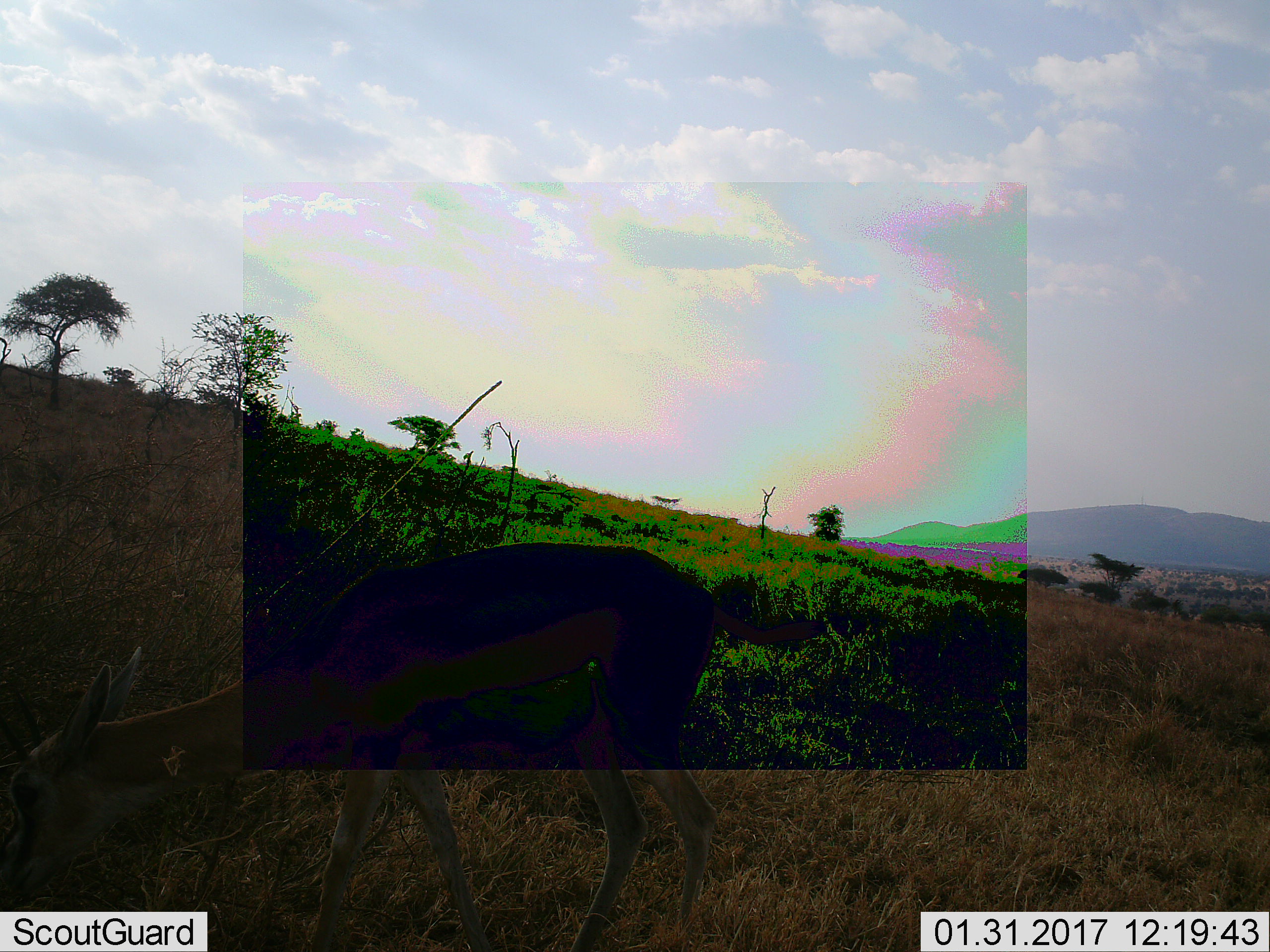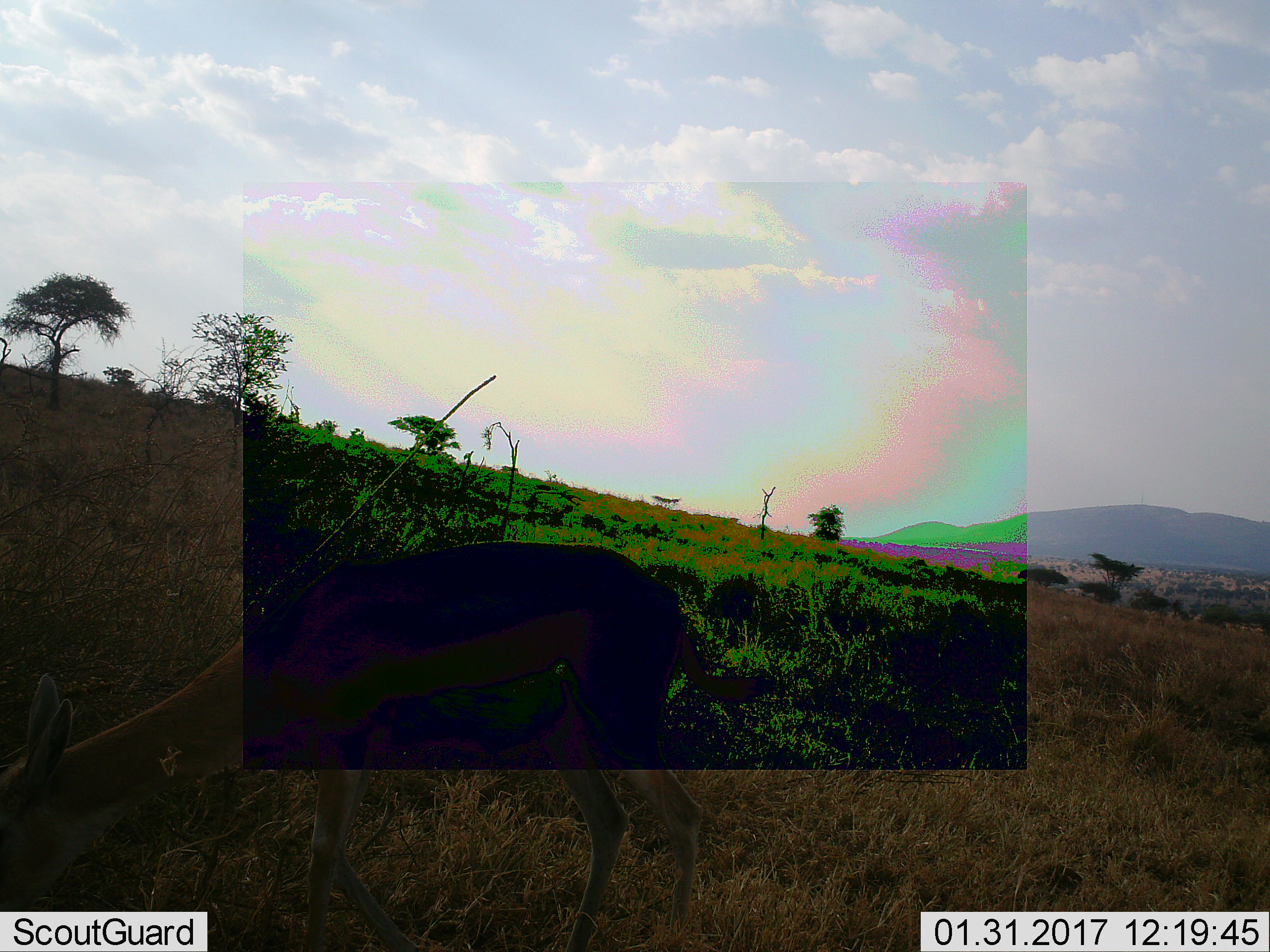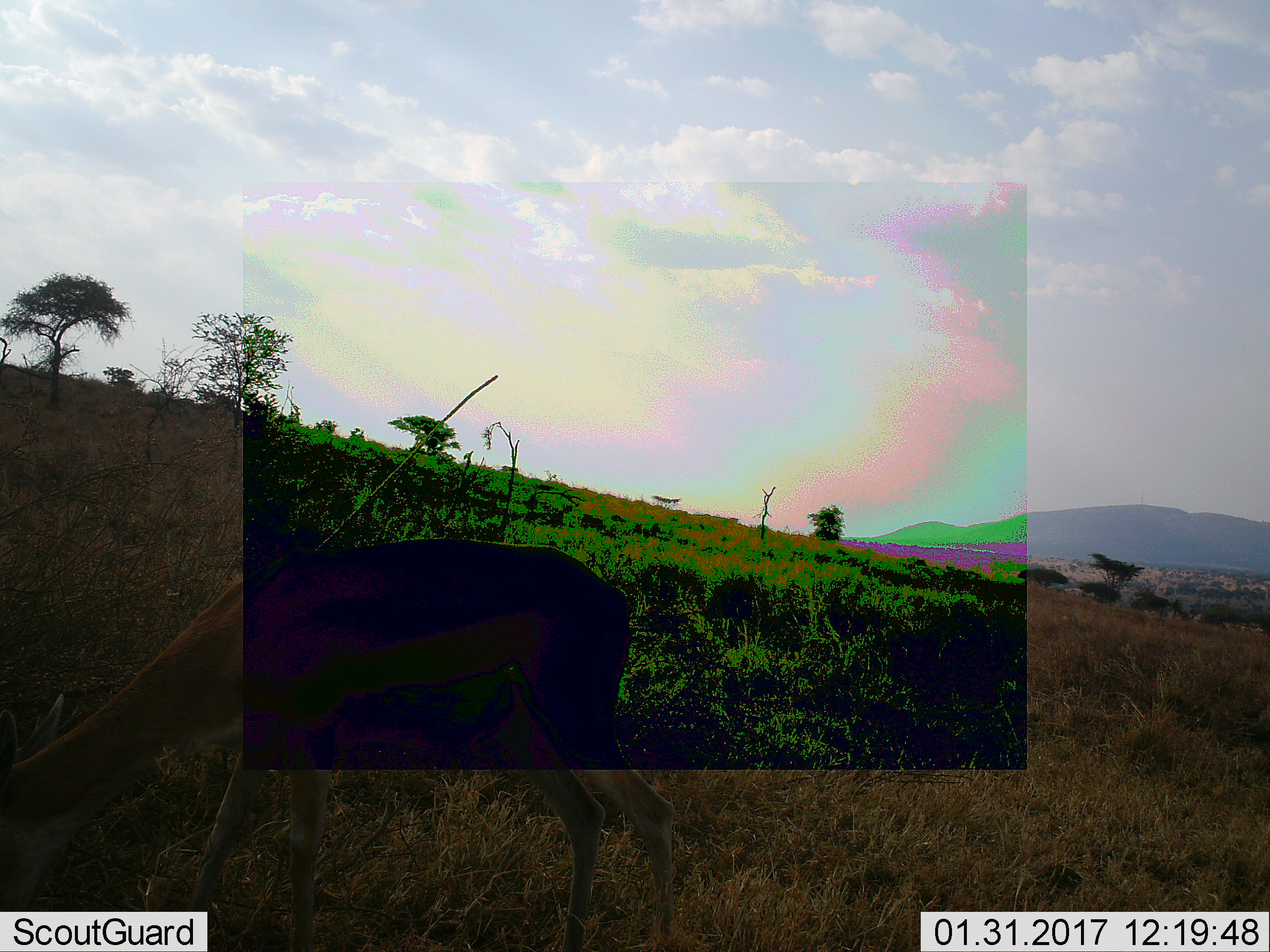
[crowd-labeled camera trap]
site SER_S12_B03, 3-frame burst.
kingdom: Animalia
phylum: Chordata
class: Mammalia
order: Artiodactyla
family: Bovidae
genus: Eudorcas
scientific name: Eudorcas thomsonii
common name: thomson's gazelle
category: gazellethomsons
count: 1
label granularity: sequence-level